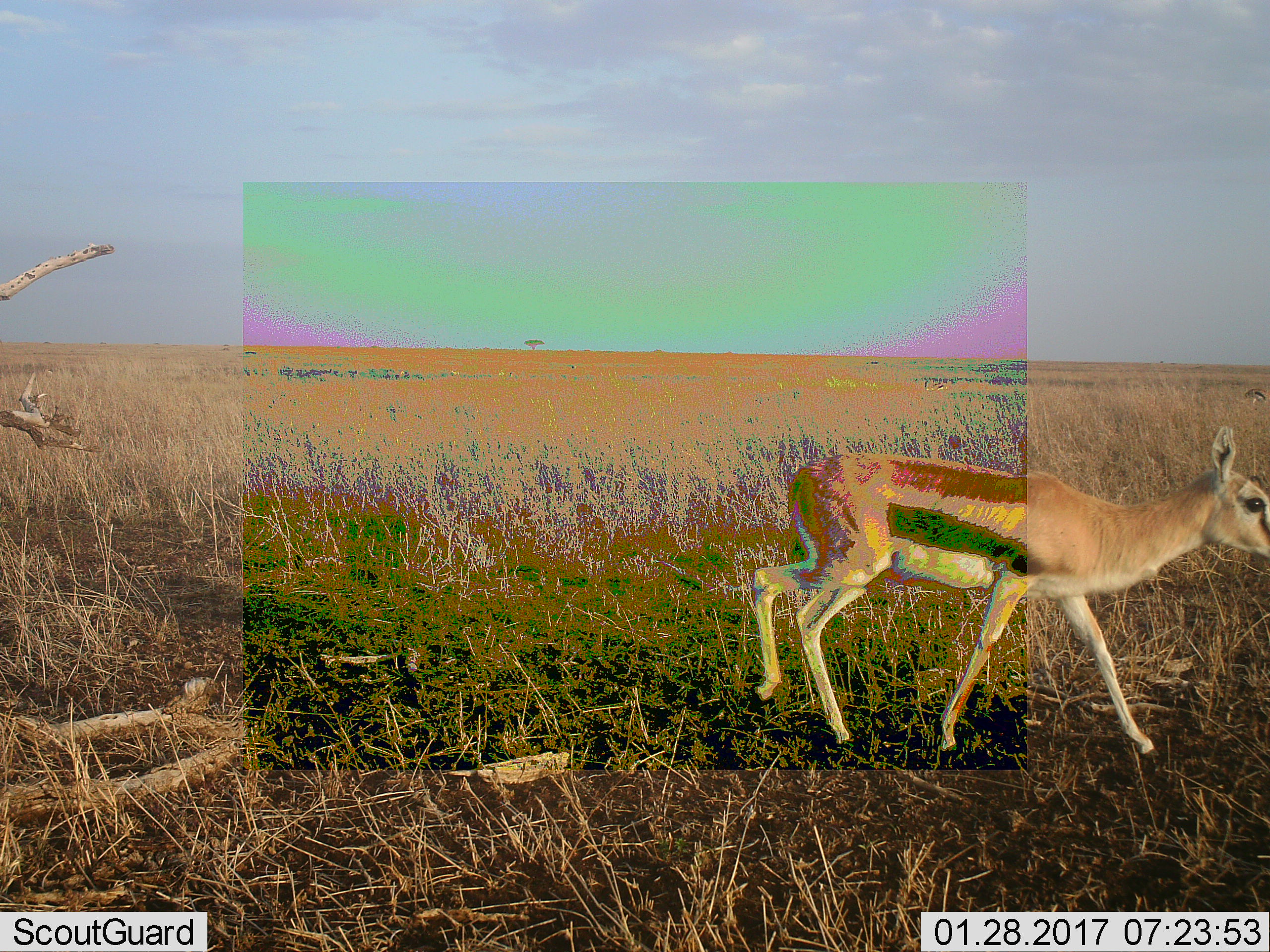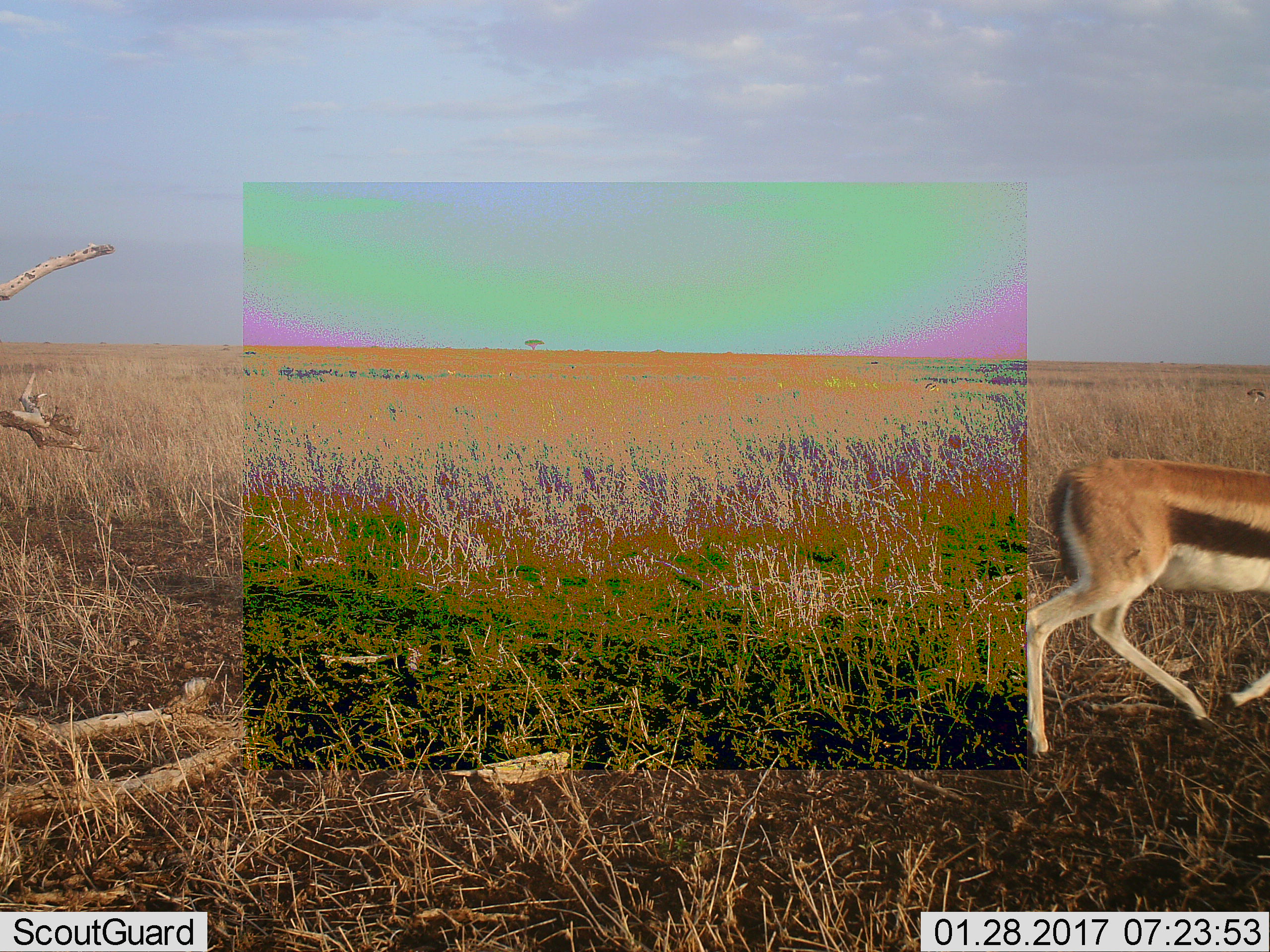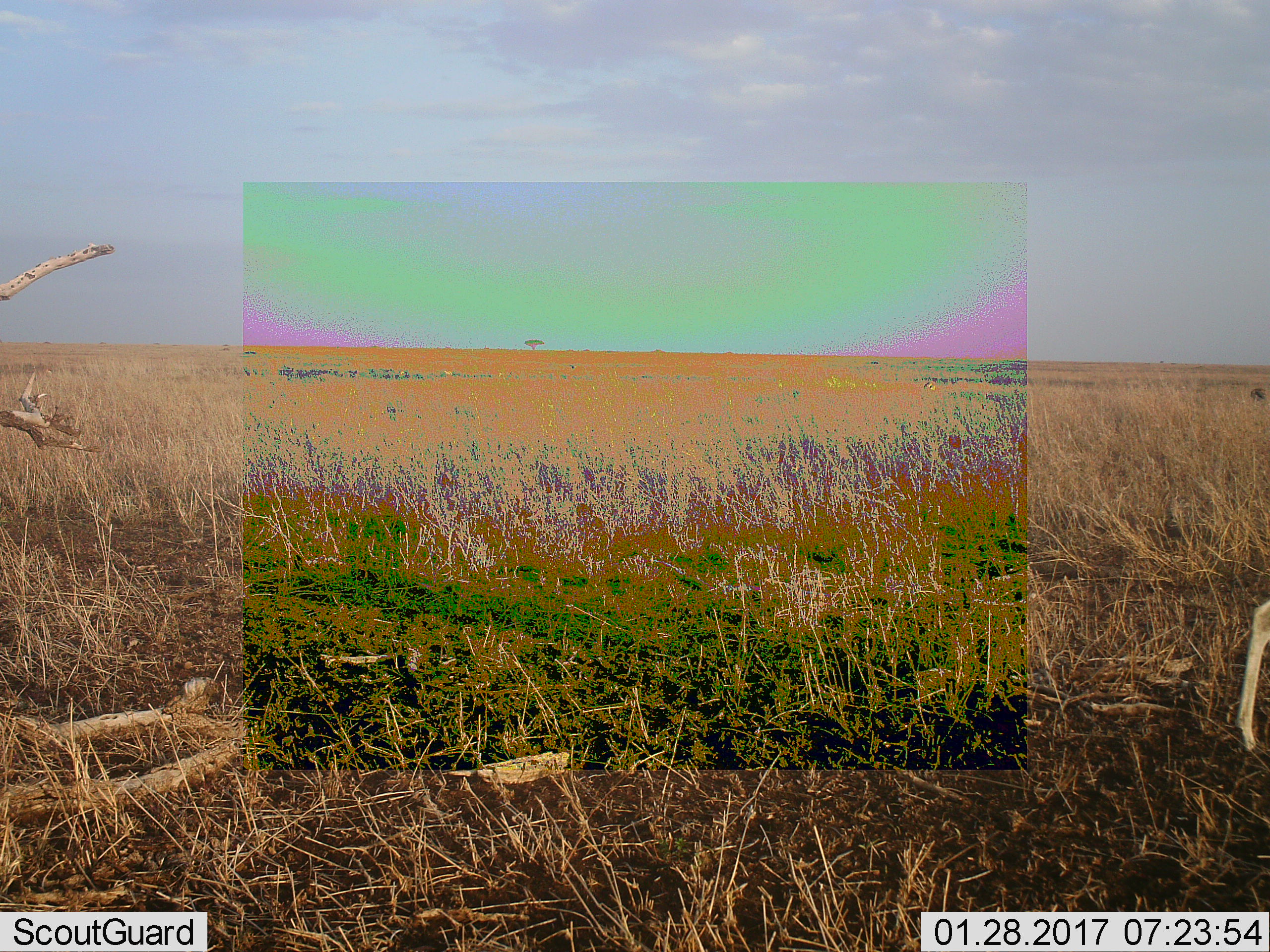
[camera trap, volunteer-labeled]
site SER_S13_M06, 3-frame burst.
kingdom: Animalia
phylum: Chordata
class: Mammalia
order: Artiodactyla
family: Bovidae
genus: Eudorcas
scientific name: Eudorcas thomsonii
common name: thomson's gazelle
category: gazellethomsons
Gazellethomsons (thomson's gazelle) (Eudorcas thomsonii), count 1. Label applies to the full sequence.